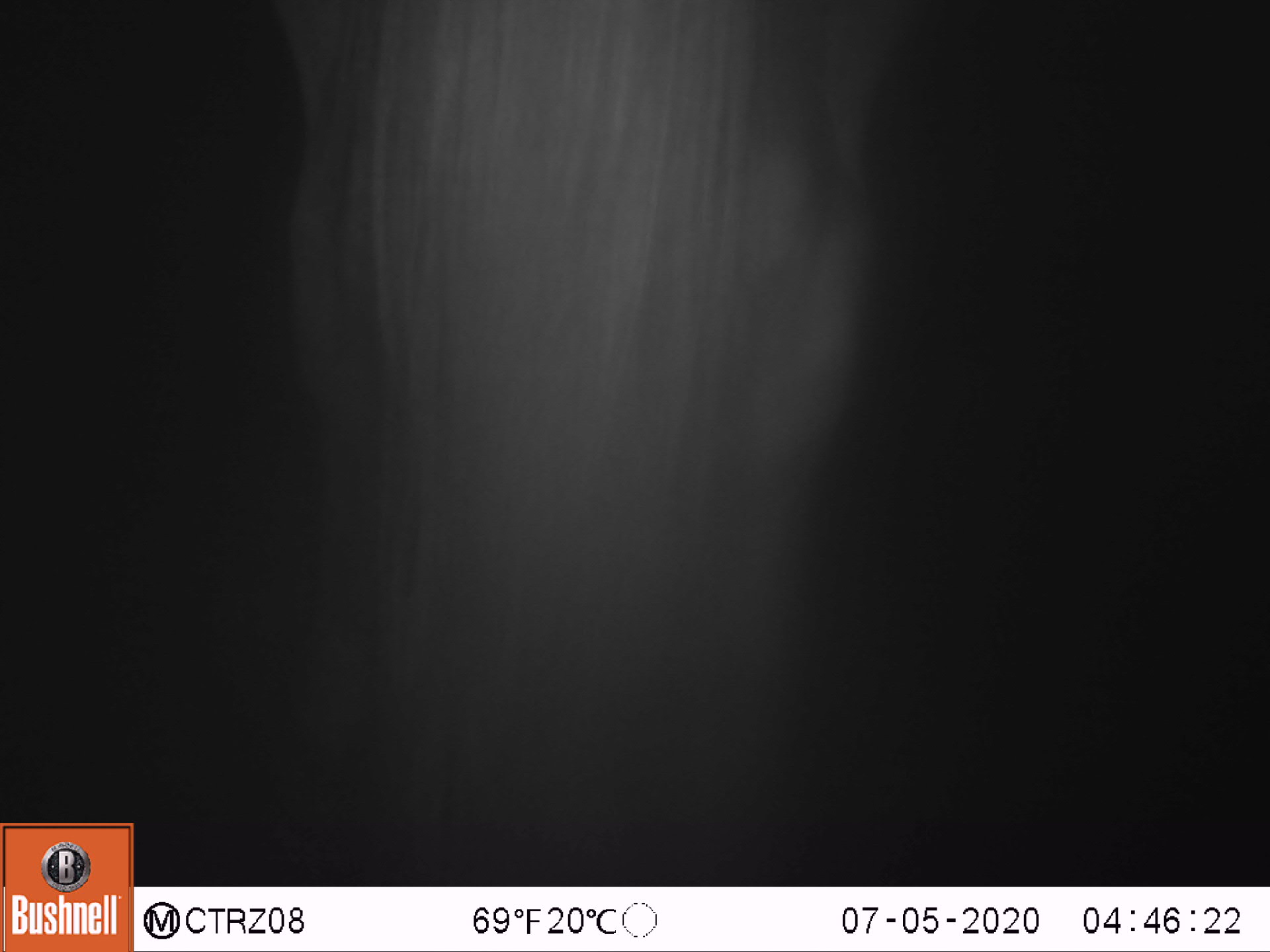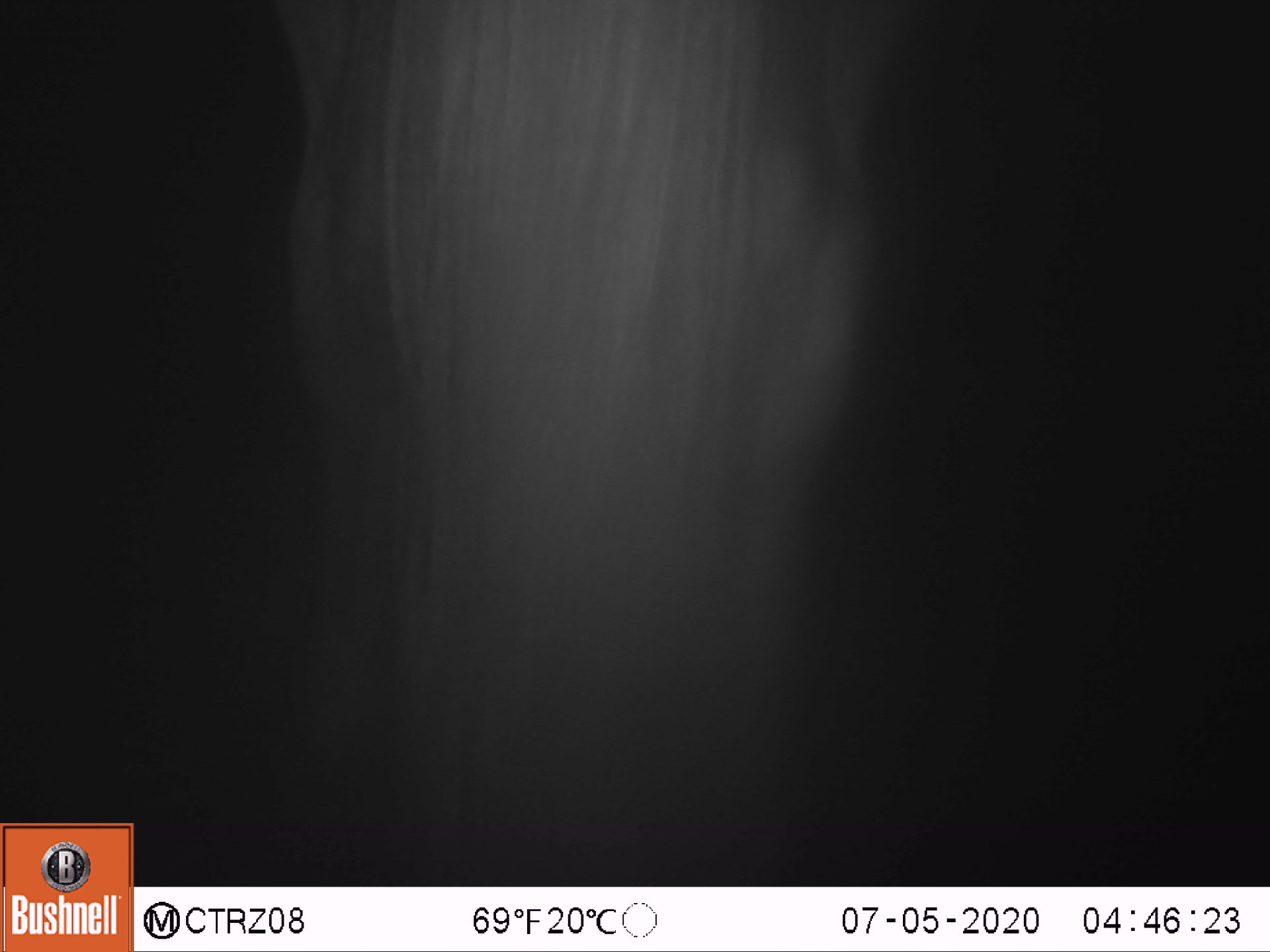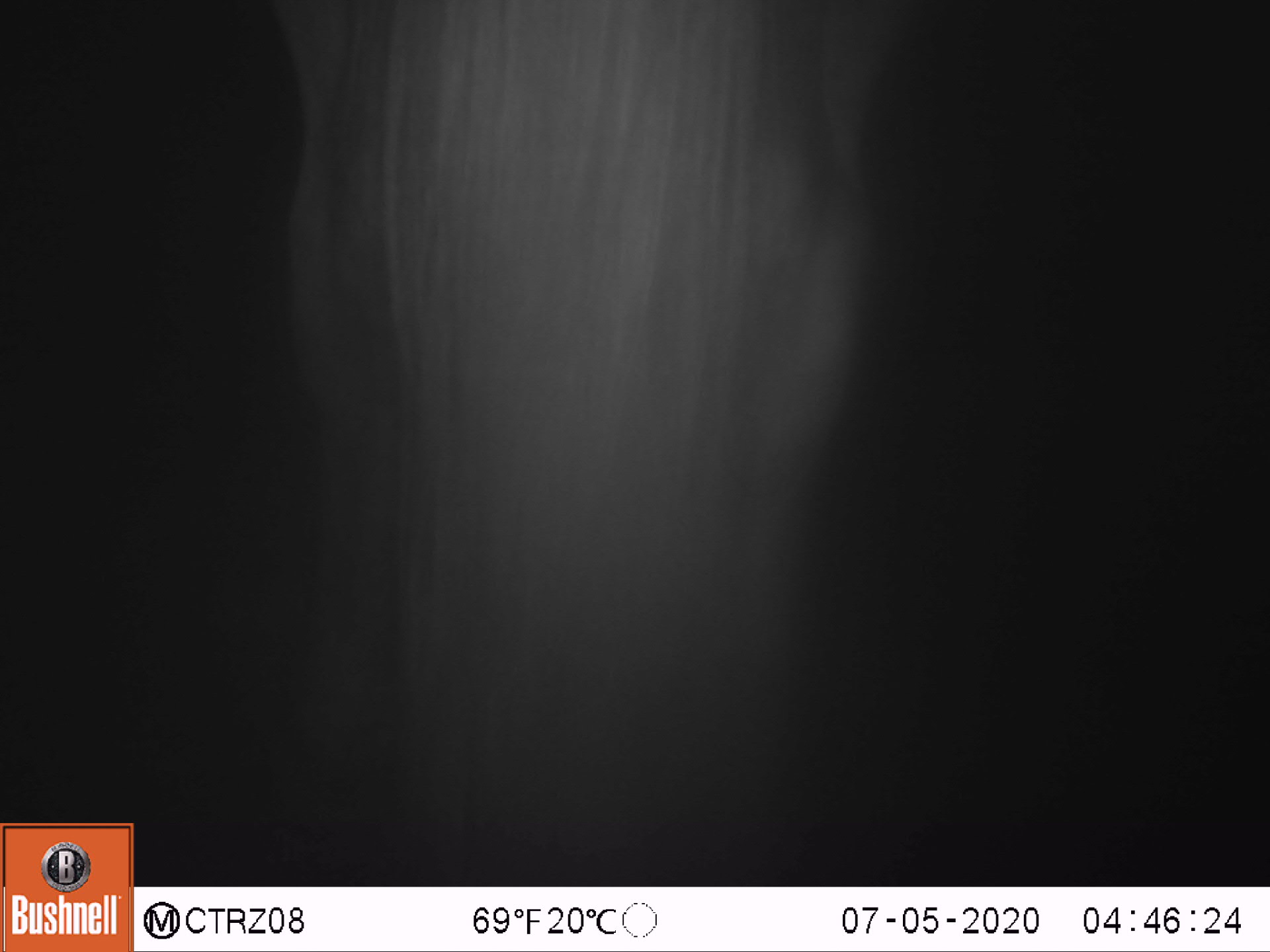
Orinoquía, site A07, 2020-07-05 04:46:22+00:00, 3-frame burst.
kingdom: Animalia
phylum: Chordata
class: Mammalia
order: Perissodactyla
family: Equidae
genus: Equus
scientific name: Equus caballus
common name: domestic horse